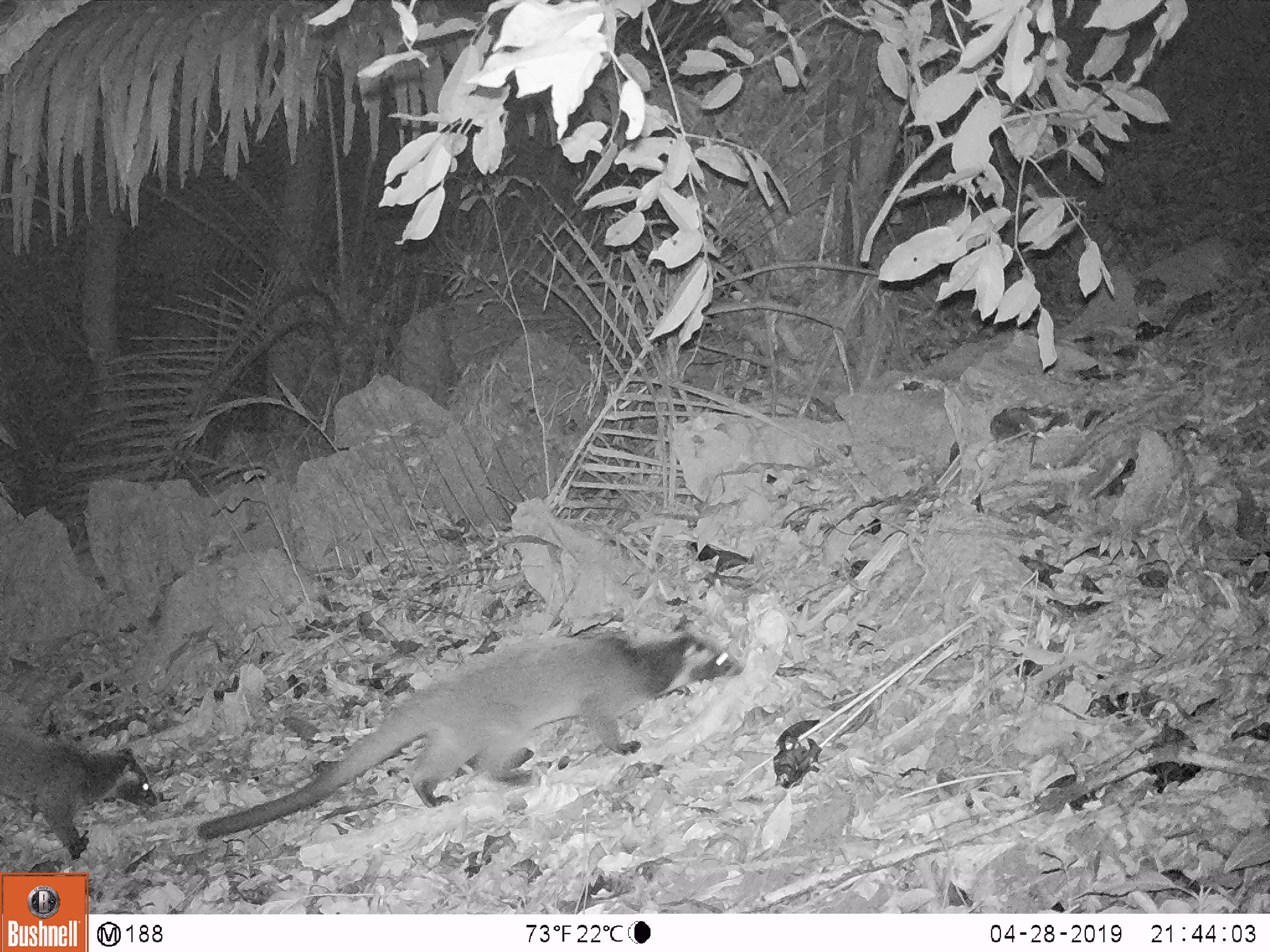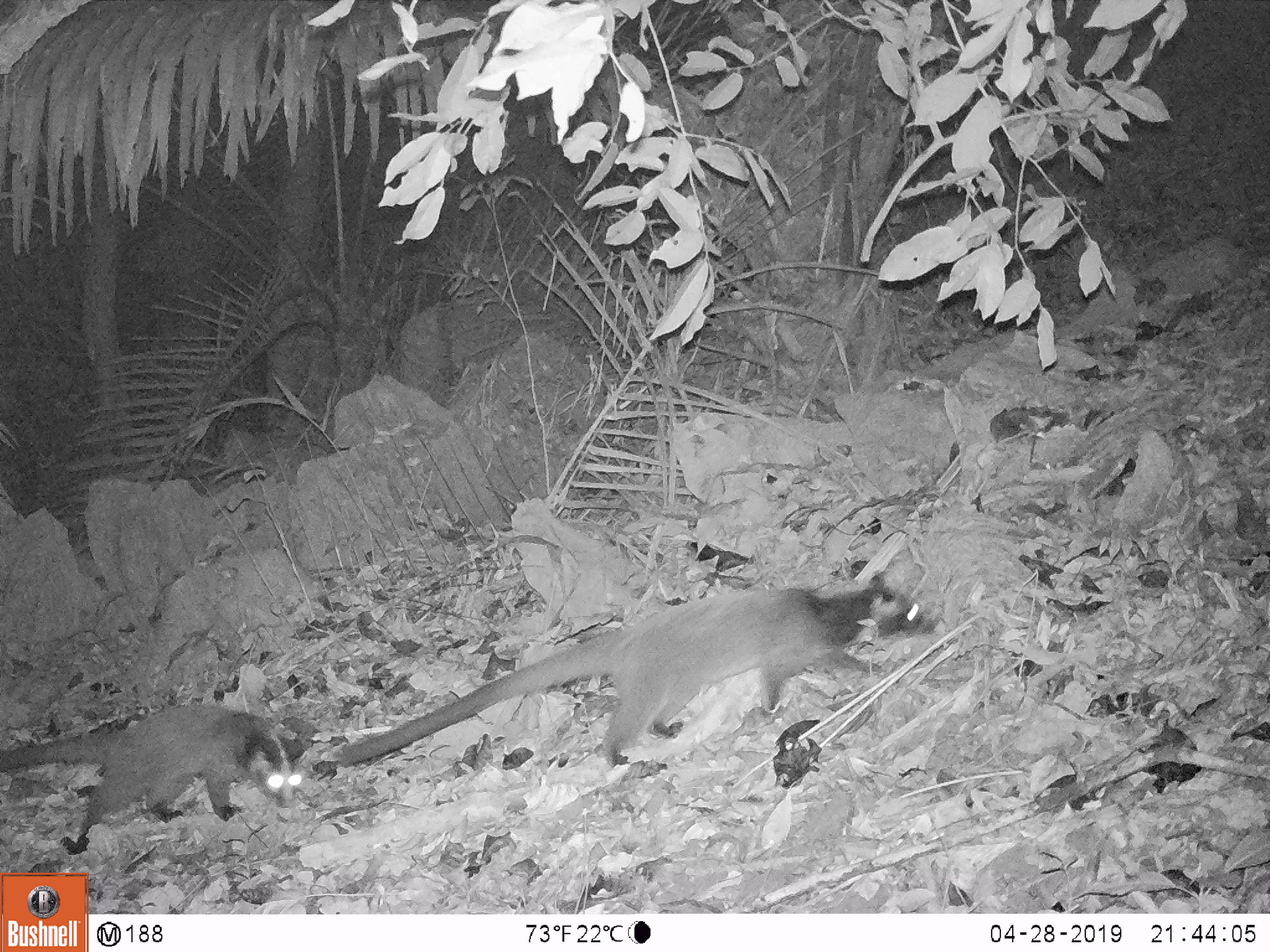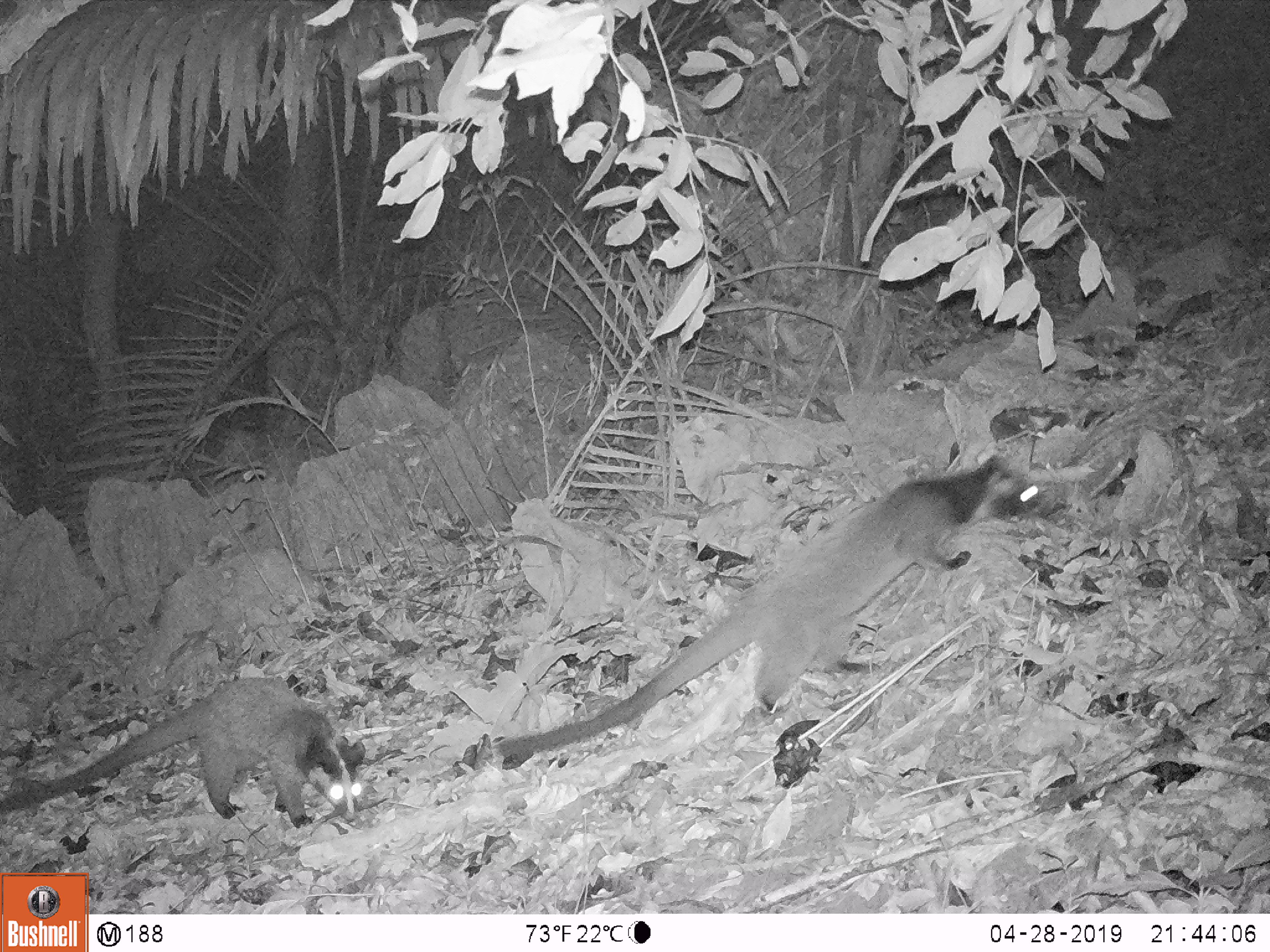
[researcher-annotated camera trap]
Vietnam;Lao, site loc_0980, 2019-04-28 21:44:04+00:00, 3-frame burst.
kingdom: Animalia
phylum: Chordata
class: Mammalia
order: Carnivora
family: Viverridae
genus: Paguma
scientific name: Paguma larvata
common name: masked palm civet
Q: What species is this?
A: Masked palm civet (Paguma larvata).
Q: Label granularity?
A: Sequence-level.